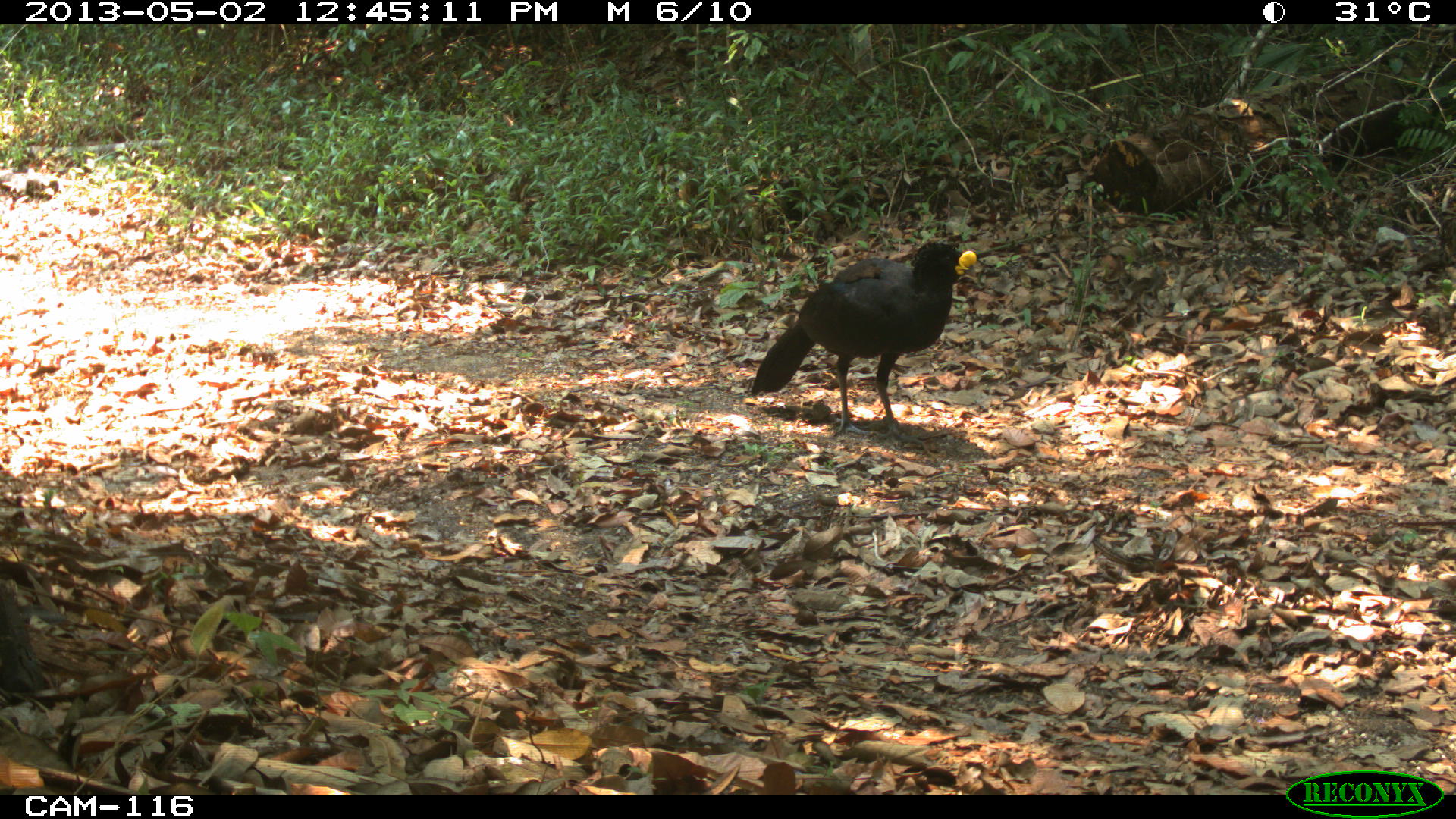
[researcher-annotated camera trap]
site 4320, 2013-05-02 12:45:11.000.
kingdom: Animalia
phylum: Chordata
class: Aves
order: Galliformes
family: Cracidae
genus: Crax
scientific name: Crax rubra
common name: great curassow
Crax rubra (great curassow), count 1, sex male.